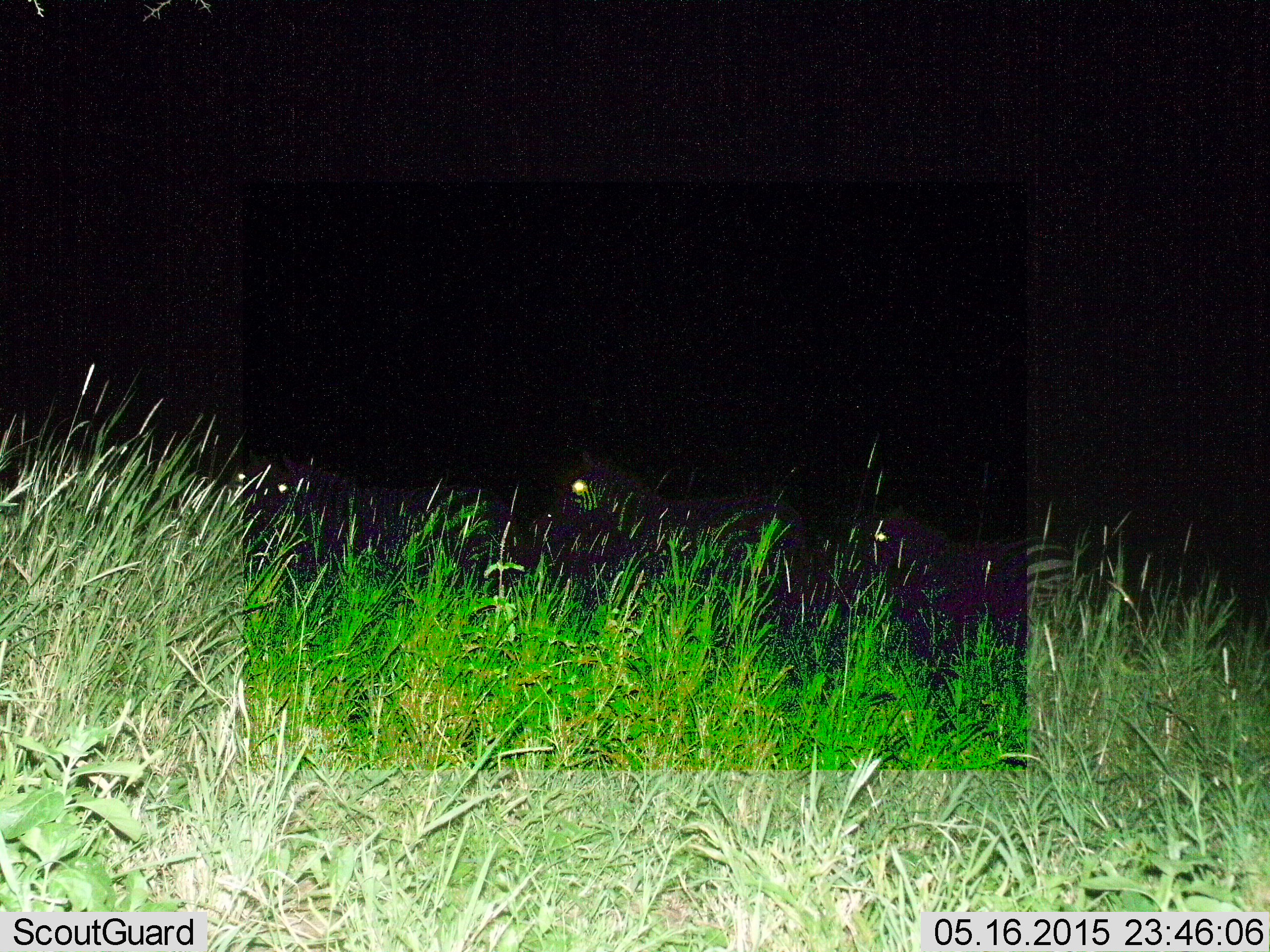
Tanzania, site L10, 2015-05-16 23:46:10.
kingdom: Animalia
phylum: Chordata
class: Mammalia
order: Perissodactyla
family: Equidae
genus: Equus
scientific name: Equus quagga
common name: plains zebra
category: zebra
Zebra (plains zebra) (Equus quagga), count 3. Behavior (volunteer vote fractions): standing 70%, resting 0%, moving 30%, interacting 10%. Young present (vote fraction): 0%. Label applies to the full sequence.